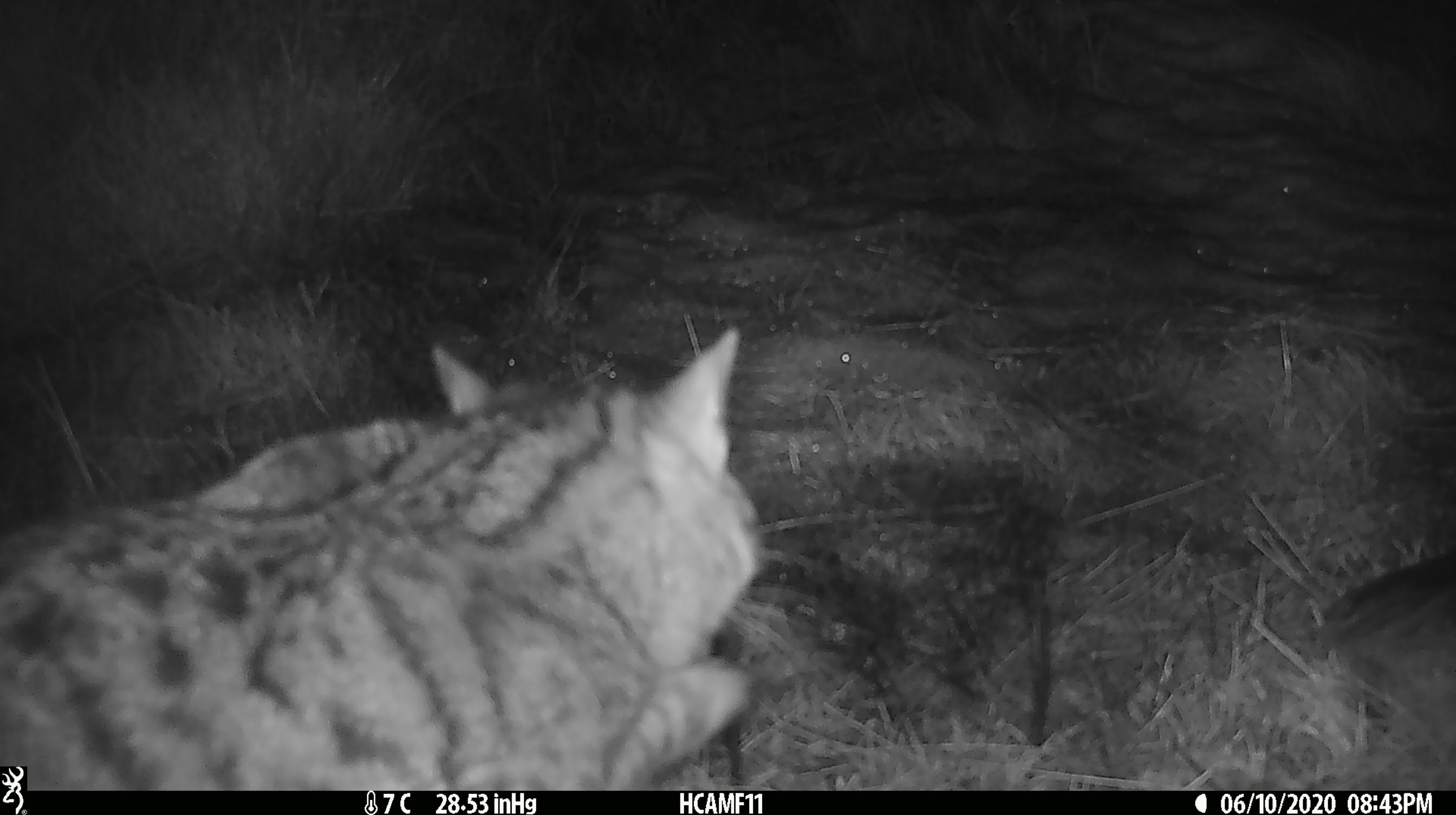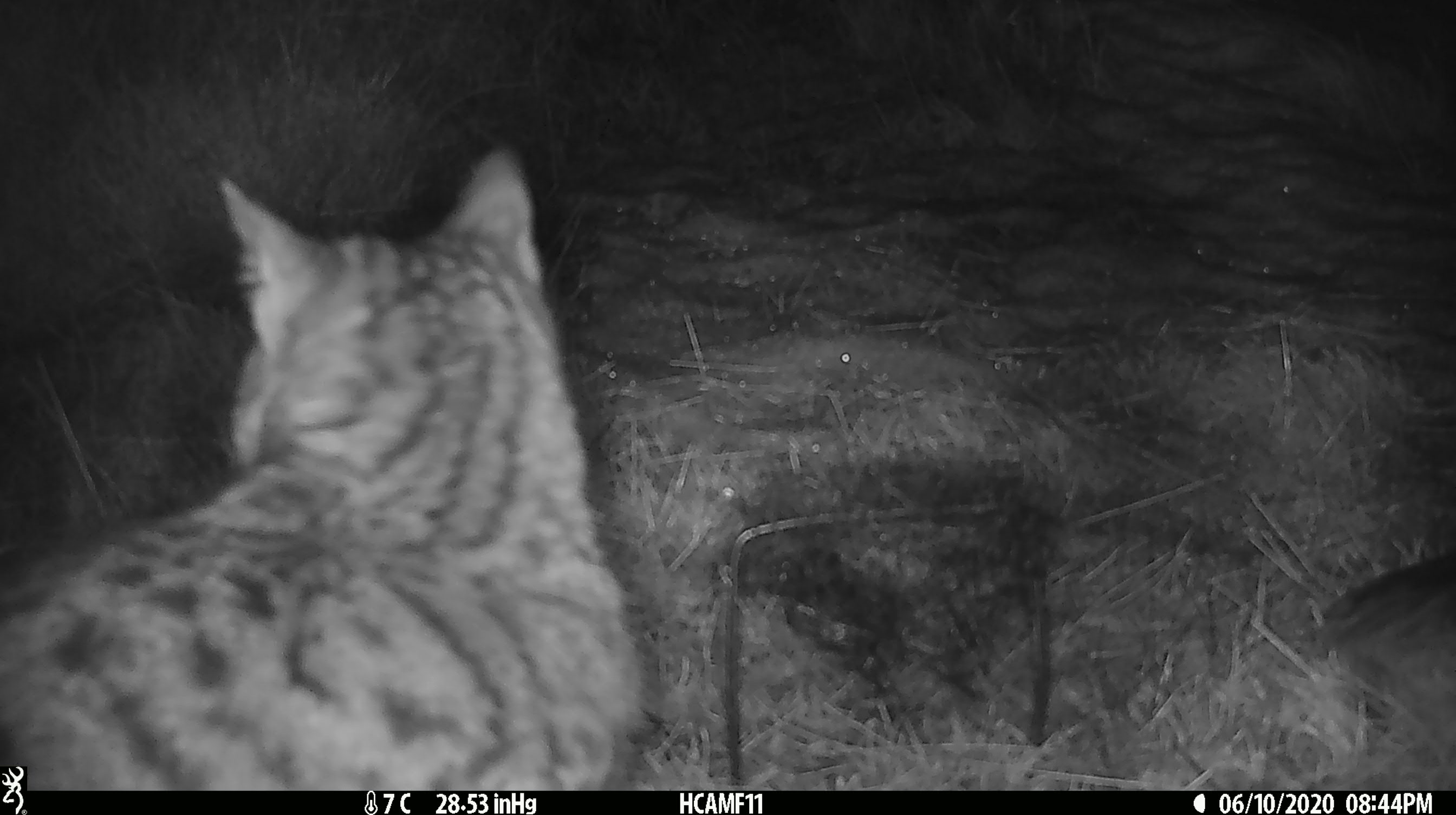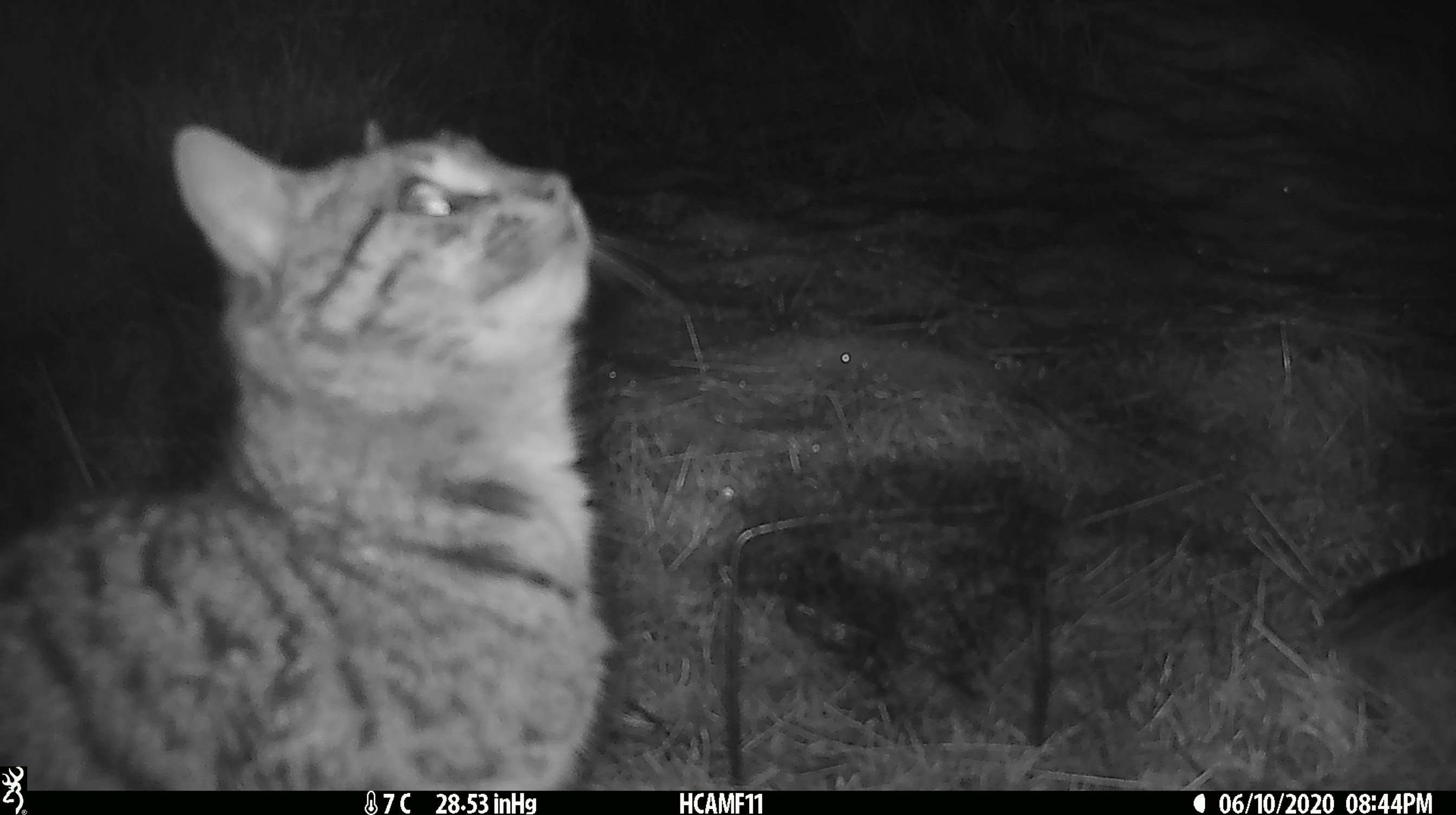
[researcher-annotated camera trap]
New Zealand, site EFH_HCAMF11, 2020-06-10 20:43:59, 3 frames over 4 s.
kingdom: Animalia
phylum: Chordata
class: Mammalia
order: Carnivora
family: Felidae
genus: Felis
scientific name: Felis catus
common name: domestic cat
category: cat